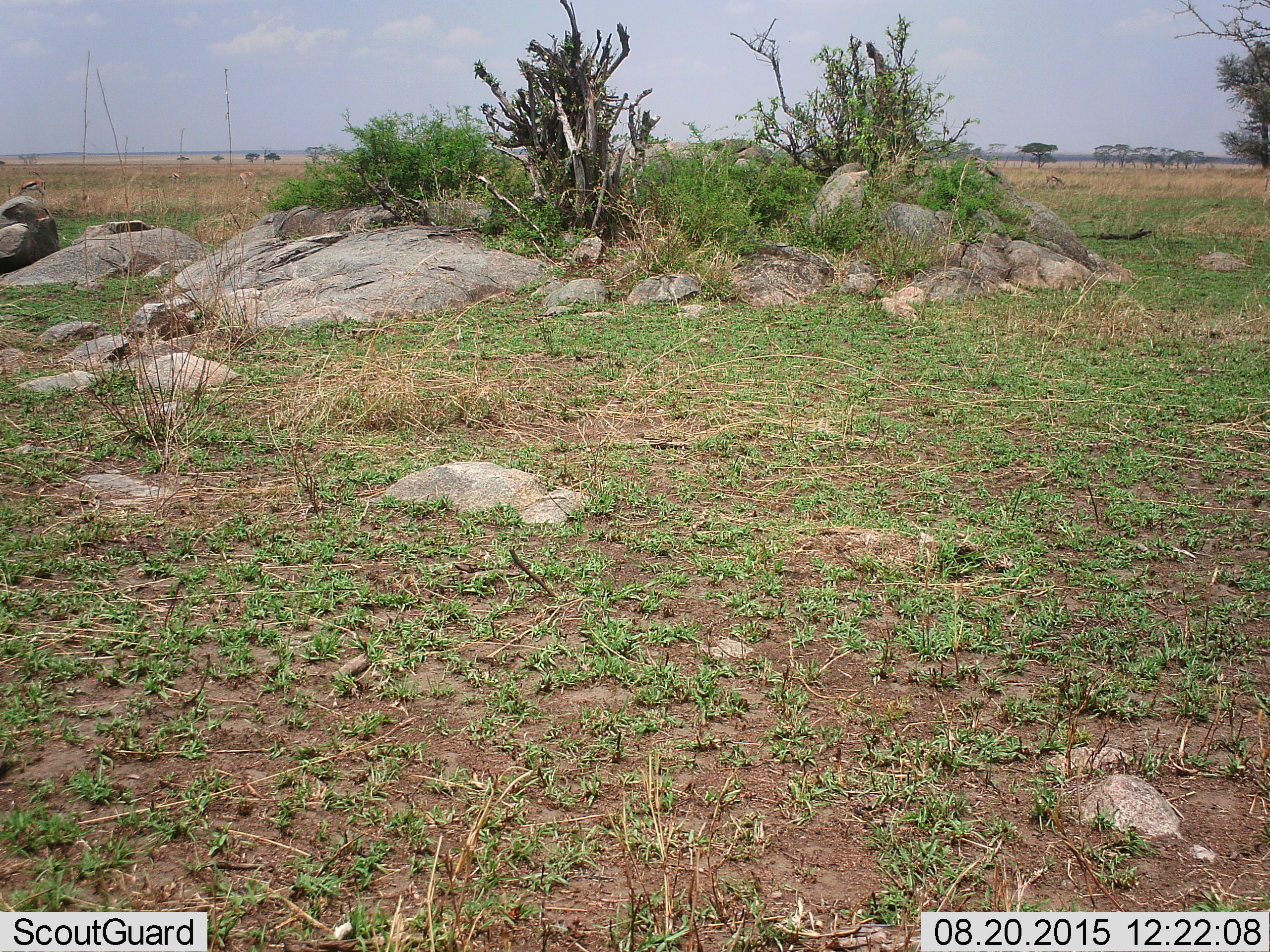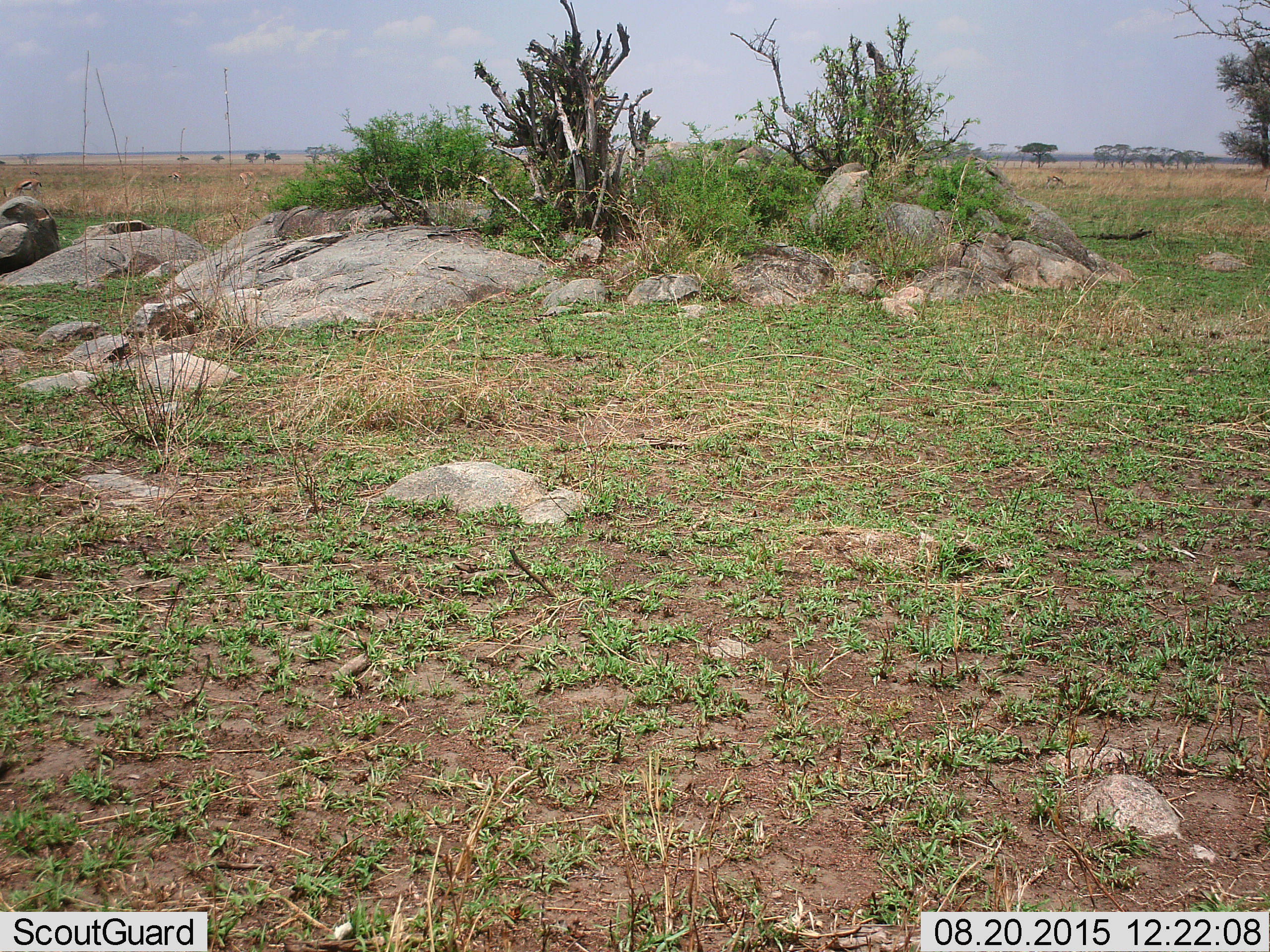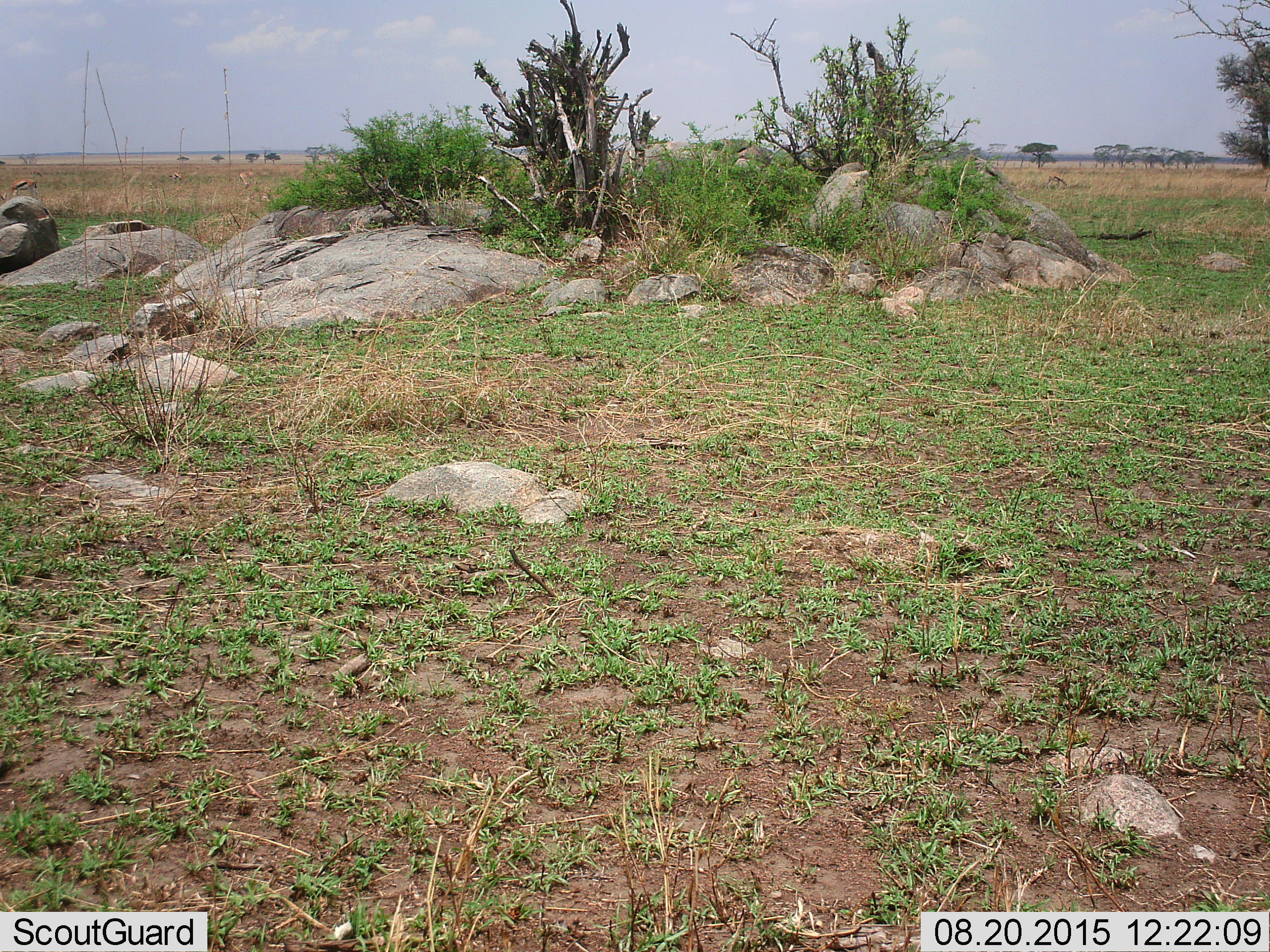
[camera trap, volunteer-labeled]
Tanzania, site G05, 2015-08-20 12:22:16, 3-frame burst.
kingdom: Animalia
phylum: Chordata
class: Mammalia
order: Artiodactyla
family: Bovidae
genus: Eudorcas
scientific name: Eudorcas thomsonii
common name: thomson's gazelle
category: gazellethomsons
Gazellethomsons (thomson's gazelle) (Eudorcas thomsonii), count 4. Behavior (volunteer vote fractions): standing 33%, resting 0%, moving 17%, interacting 0%. Young present (vote fraction): 0%. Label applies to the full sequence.